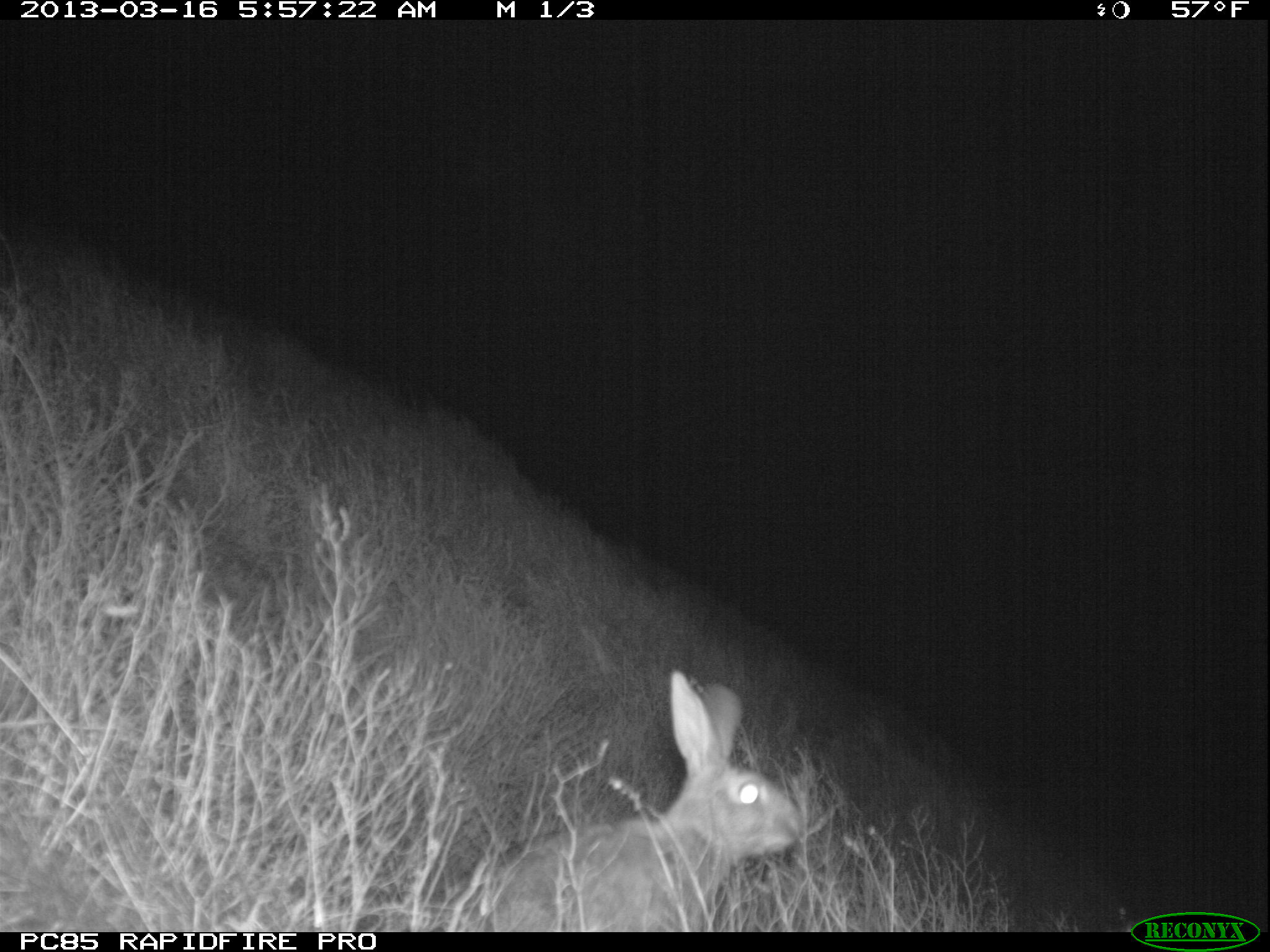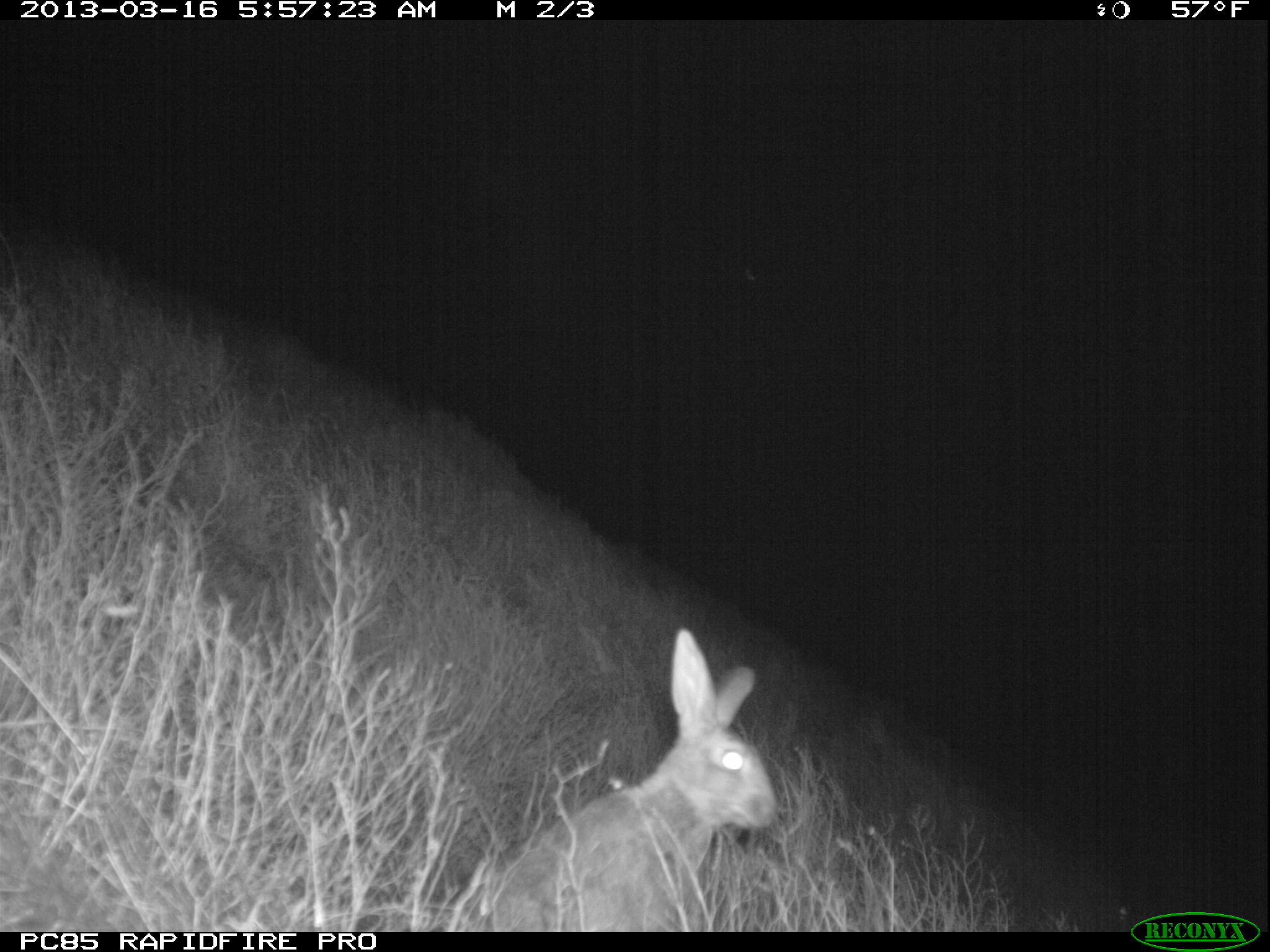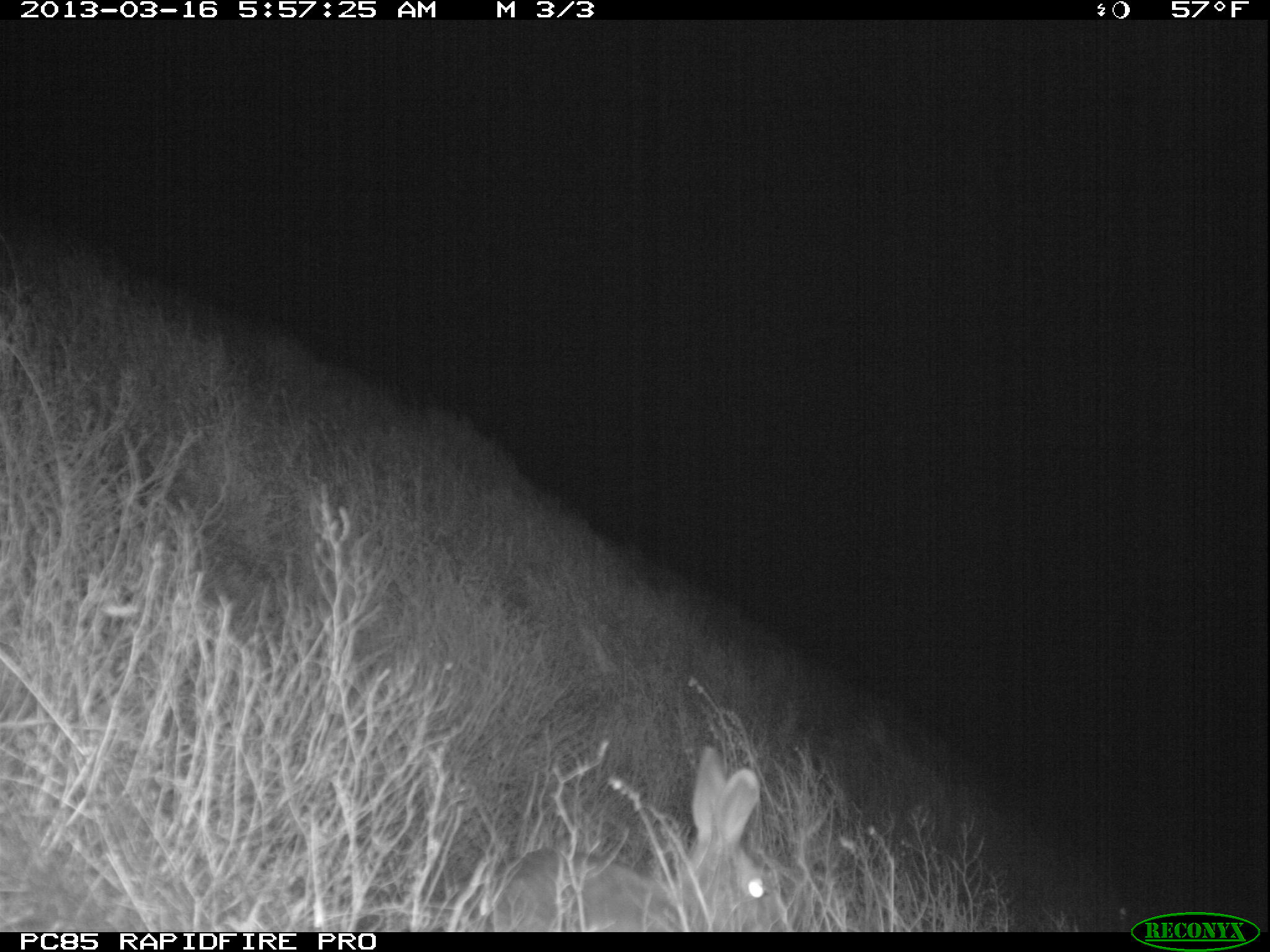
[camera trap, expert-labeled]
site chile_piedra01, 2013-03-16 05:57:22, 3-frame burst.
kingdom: Animalia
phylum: Chordata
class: Mammalia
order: Lagomorpha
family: Leporidae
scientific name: Leporidae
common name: rabbits and hares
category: rabbit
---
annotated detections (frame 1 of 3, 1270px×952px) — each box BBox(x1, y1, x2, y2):
rabbit: BBox(463, 674, 805, 930)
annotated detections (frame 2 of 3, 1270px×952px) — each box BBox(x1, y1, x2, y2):
rabbit: BBox(450, 627, 774, 928)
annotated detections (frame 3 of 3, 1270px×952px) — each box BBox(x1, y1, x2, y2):
rabbit: BBox(492, 750, 793, 933)